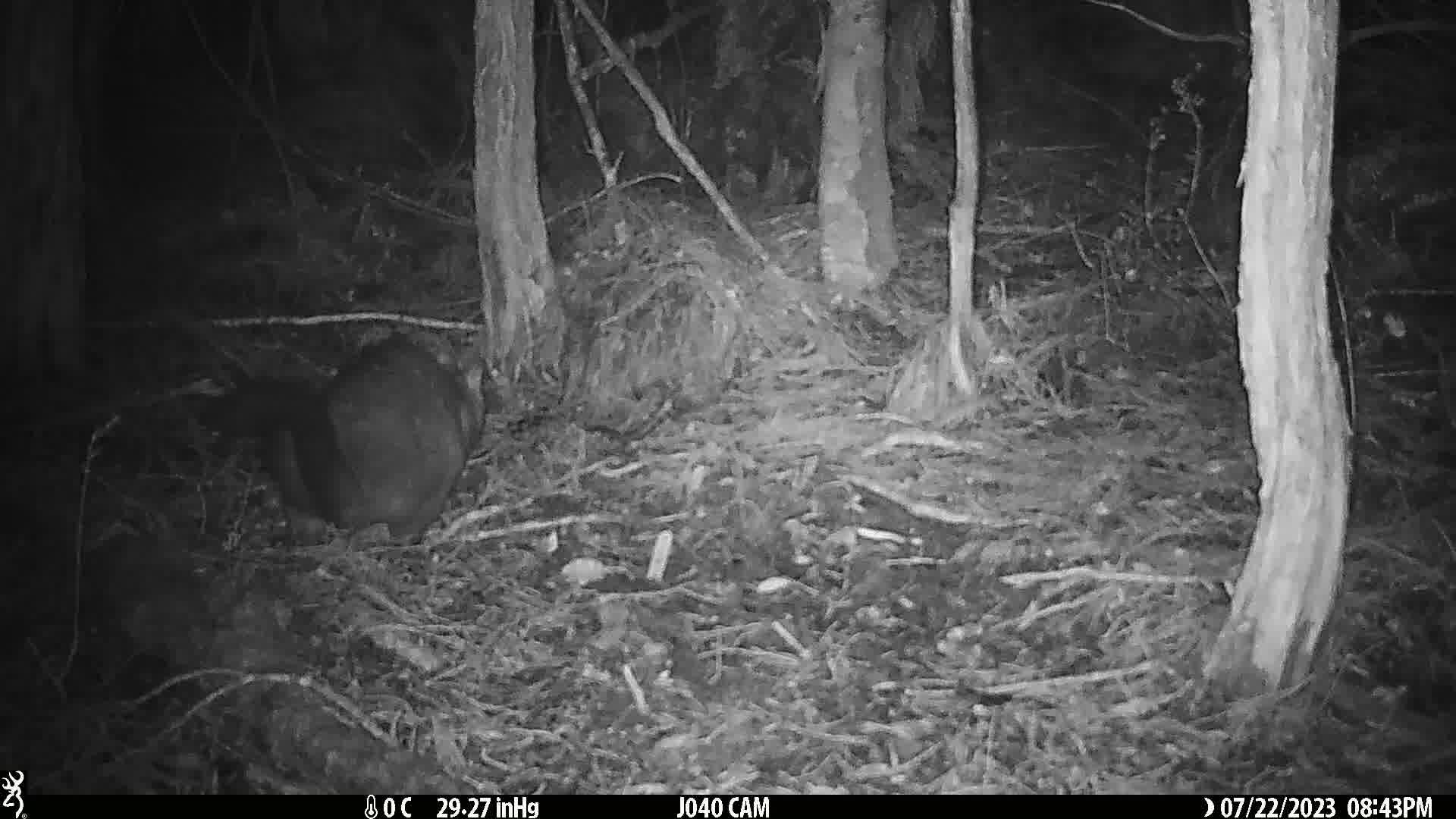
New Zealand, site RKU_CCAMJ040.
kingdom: Animalia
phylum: Chordata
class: Mammalia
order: Diprotodontia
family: Phalangeridae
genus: Trichosurus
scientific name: Trichosurus vulpecula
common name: common brushtail possum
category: possum